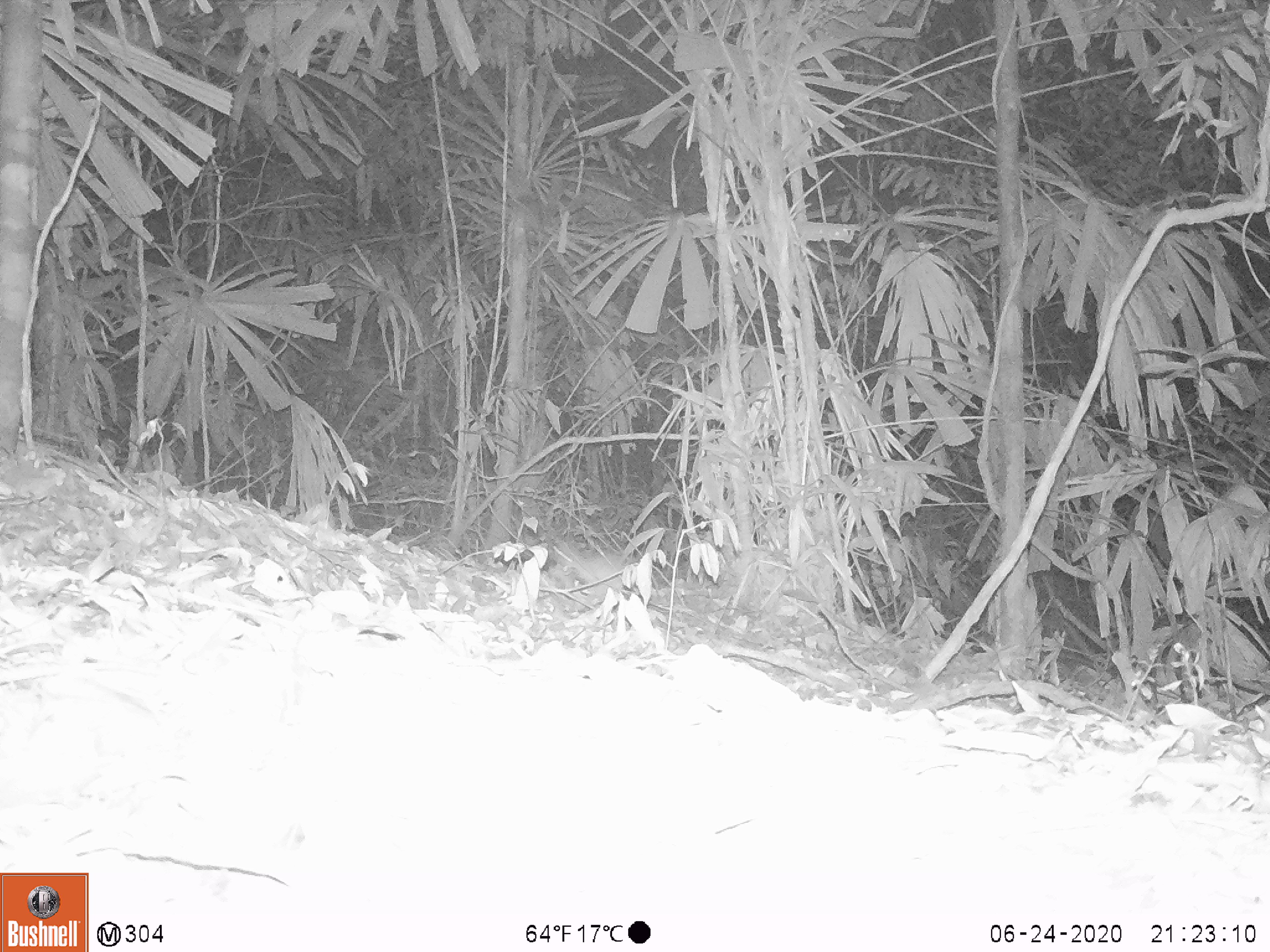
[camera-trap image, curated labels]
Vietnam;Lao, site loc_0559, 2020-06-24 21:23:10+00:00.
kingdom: Animalia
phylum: Chordata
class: Mammalia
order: Rodentia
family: Muridae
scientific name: Muridae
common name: old-world mice and rats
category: unidentified murid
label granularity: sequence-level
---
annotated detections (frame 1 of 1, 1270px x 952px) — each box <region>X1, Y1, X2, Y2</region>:
unidentified murid: <region>545, 539, 629, 610</region>